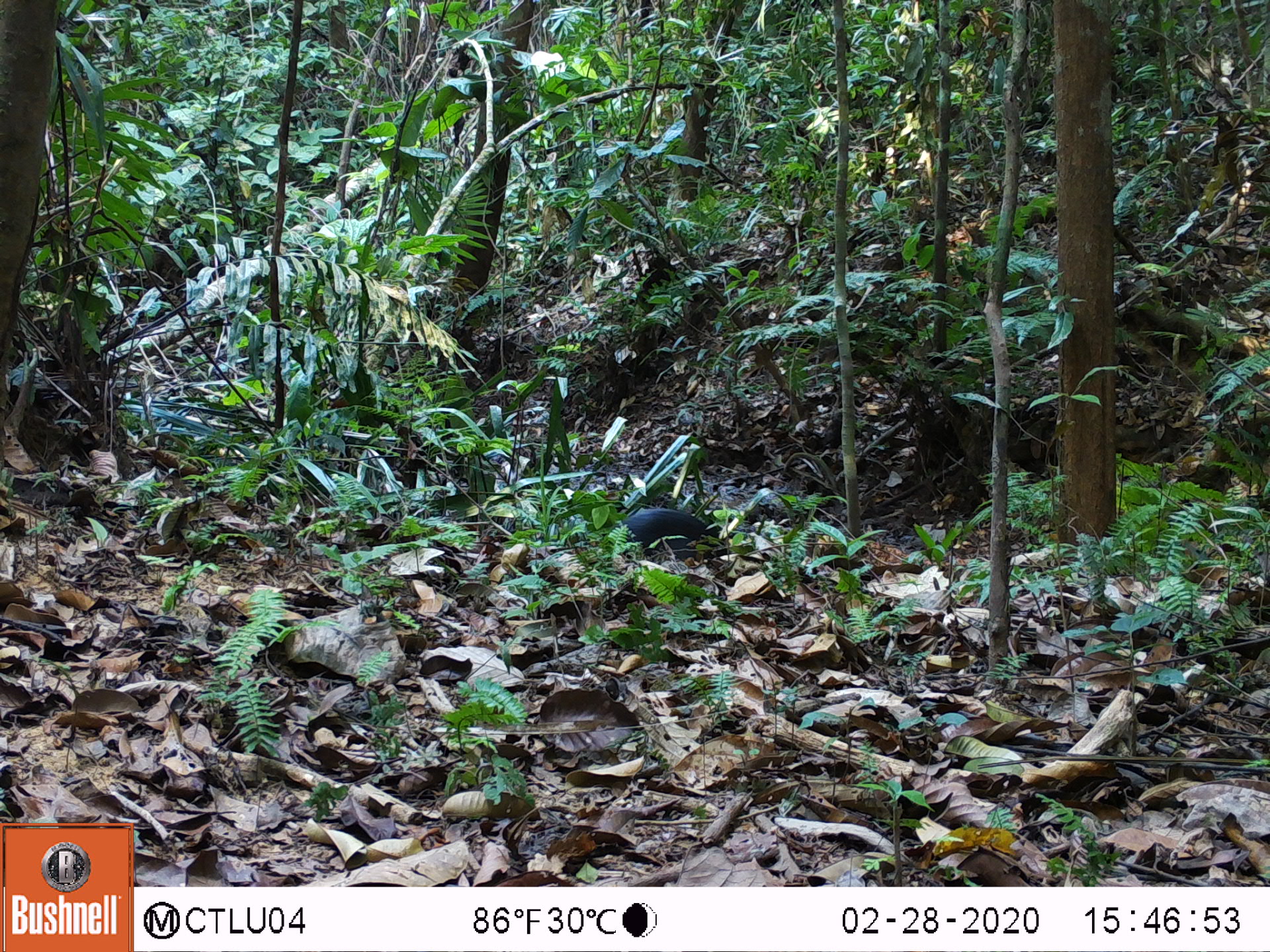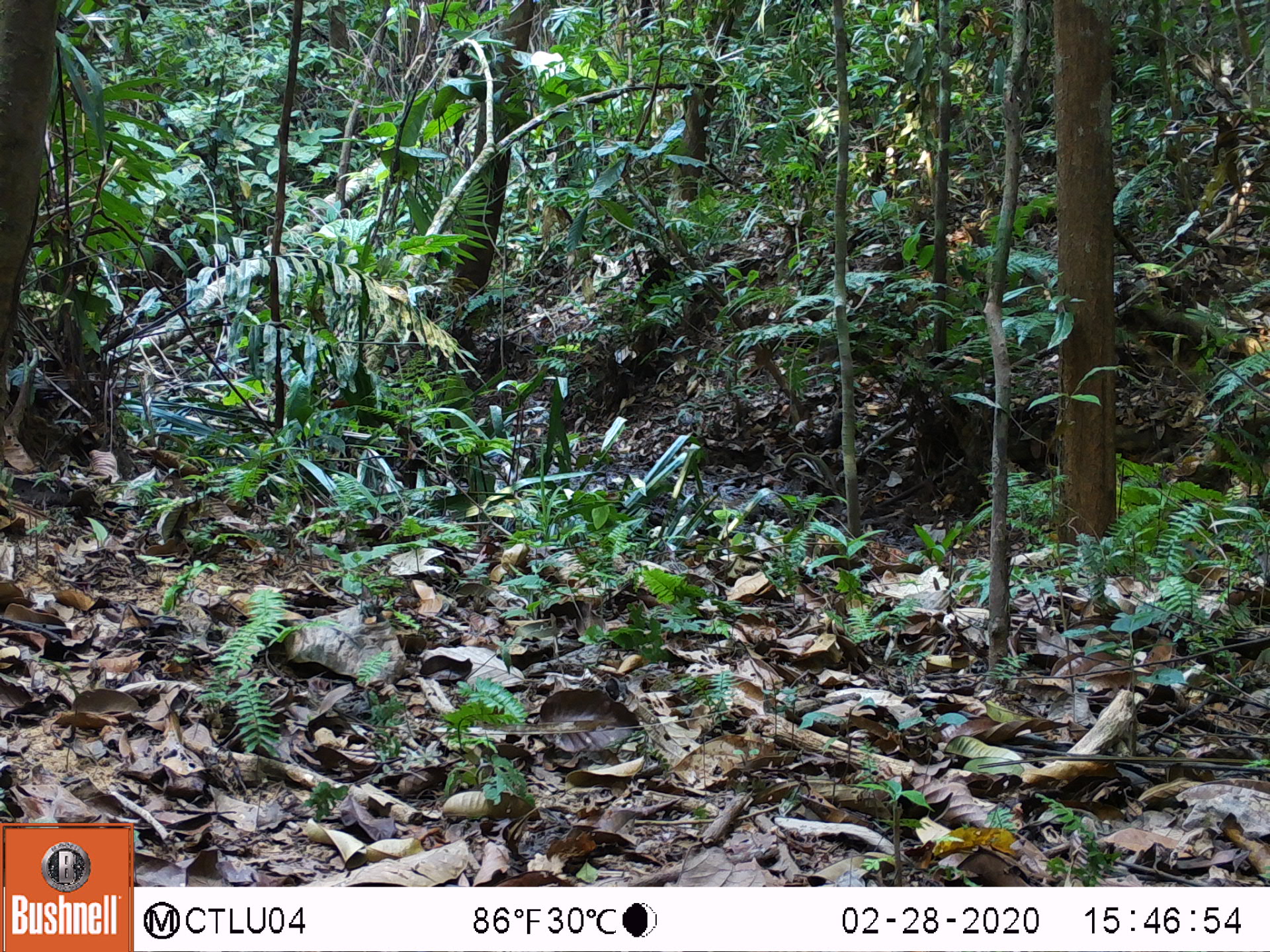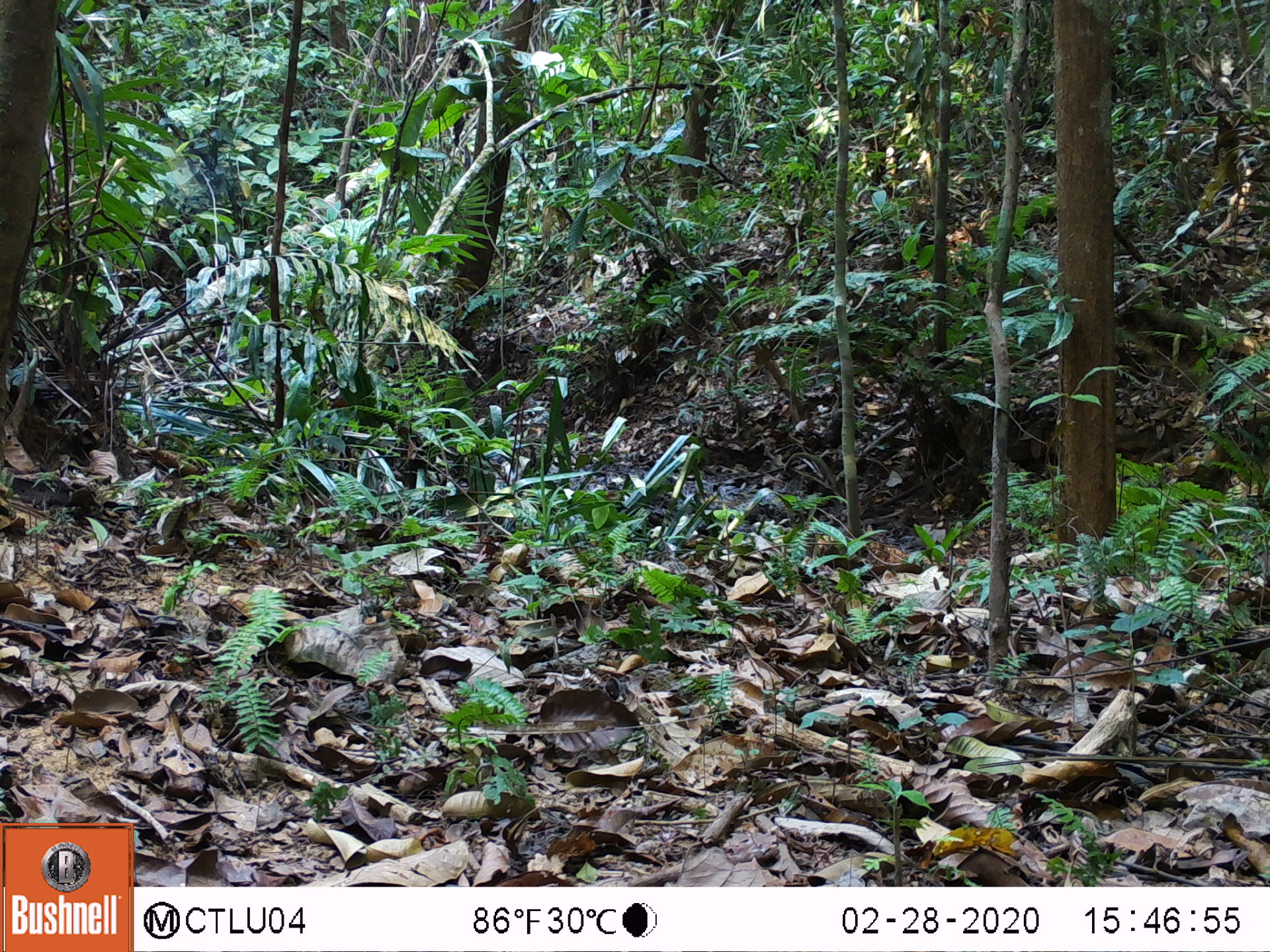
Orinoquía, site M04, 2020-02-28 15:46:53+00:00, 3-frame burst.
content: unidentified animal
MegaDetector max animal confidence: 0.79